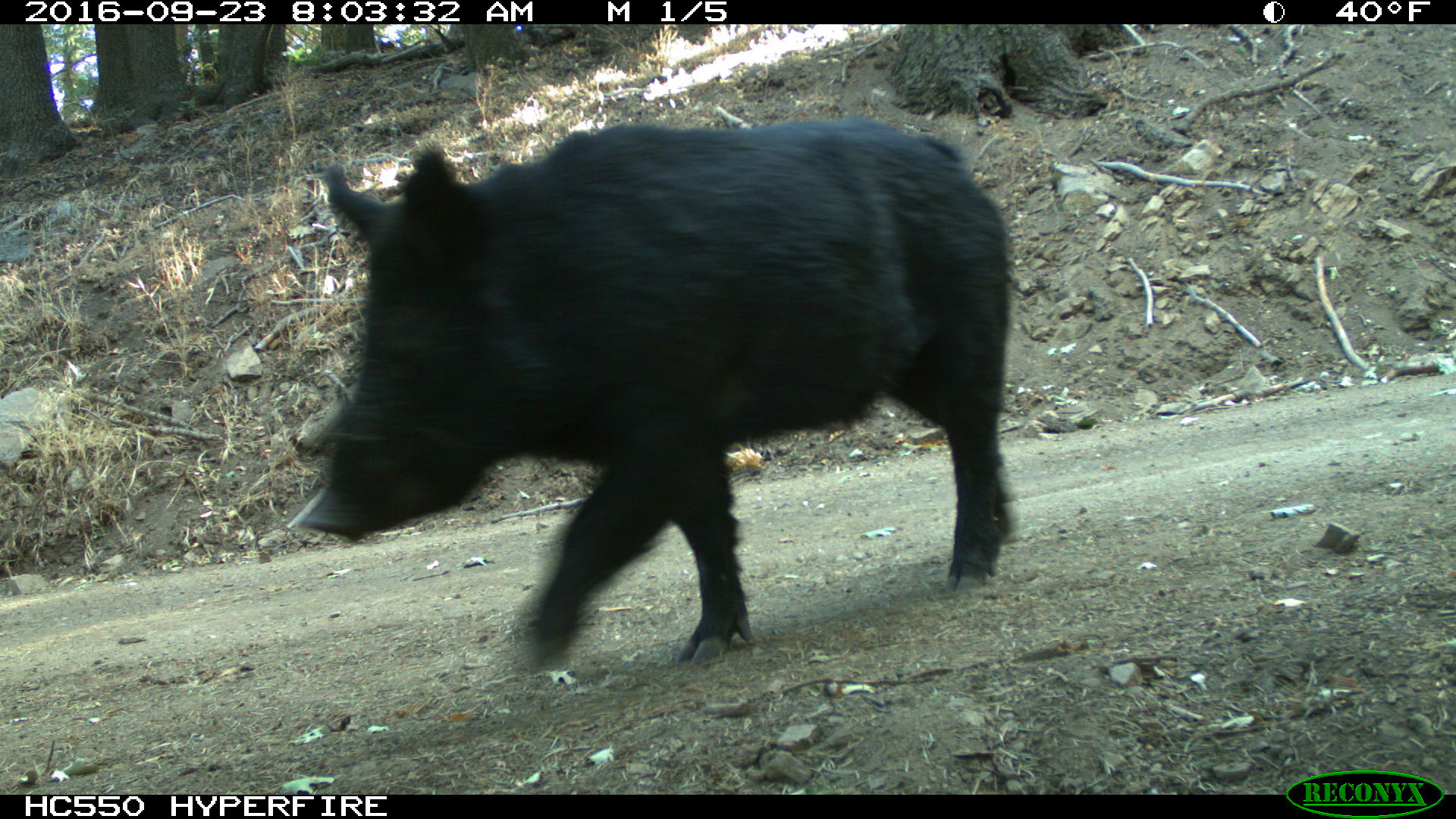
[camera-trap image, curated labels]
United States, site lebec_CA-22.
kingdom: Animalia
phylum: Chordata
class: Mammalia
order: Artiodactyla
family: Suidae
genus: Sus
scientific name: Sus scrofa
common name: wild boar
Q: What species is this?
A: Sus scrofa (wild boar).